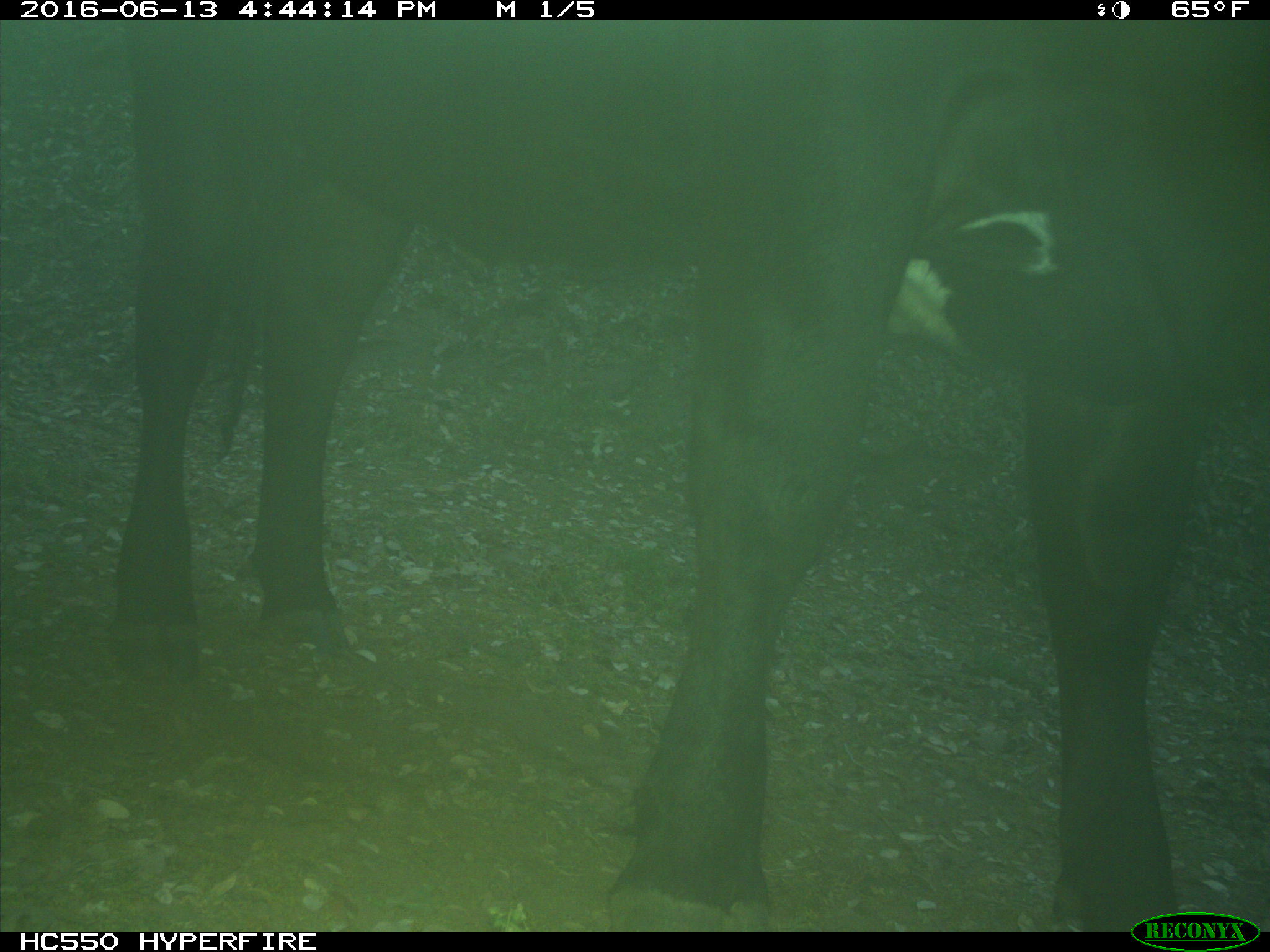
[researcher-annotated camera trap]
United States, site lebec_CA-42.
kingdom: Animalia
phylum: Chordata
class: Mammalia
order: Artiodactyla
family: Bovidae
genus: Bos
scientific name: Bos taurus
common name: domestic cow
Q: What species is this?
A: Bos taurus (domestic cow).